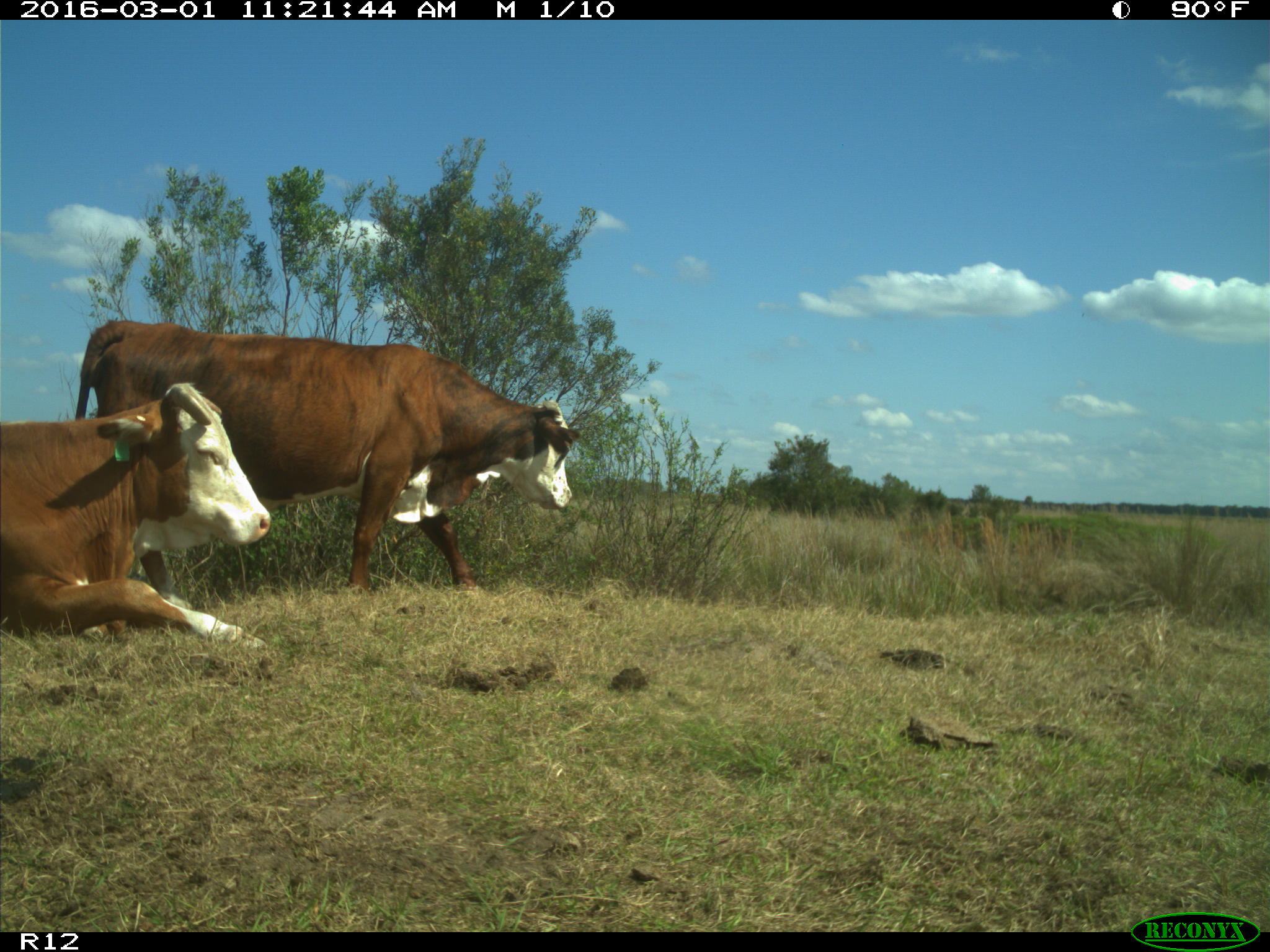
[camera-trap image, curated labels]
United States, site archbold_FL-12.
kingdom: Animalia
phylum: Chordata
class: Mammalia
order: Artiodactyla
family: Bovidae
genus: Bos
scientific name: Bos taurus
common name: domestic cow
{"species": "Bos taurus (domestic cow)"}